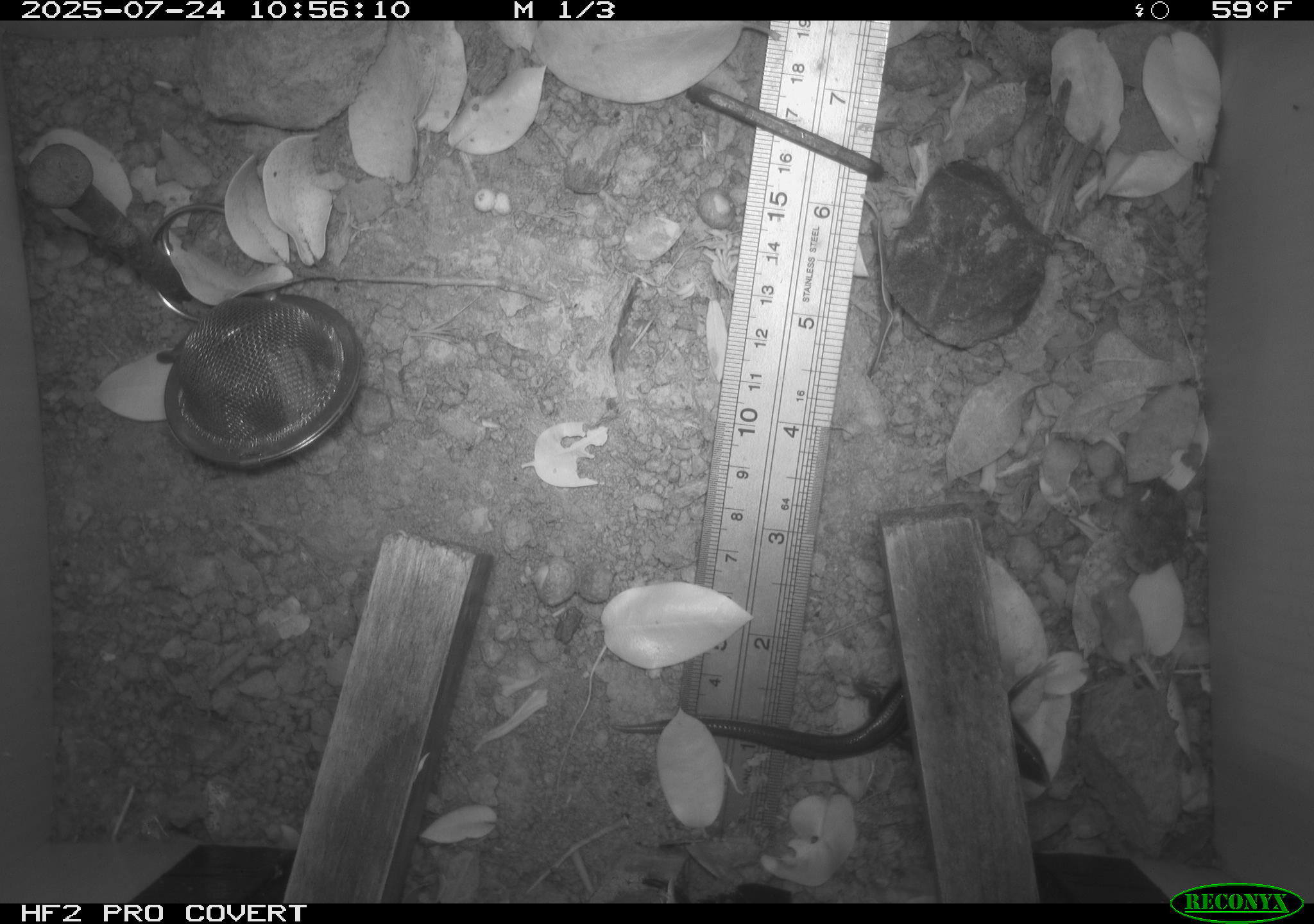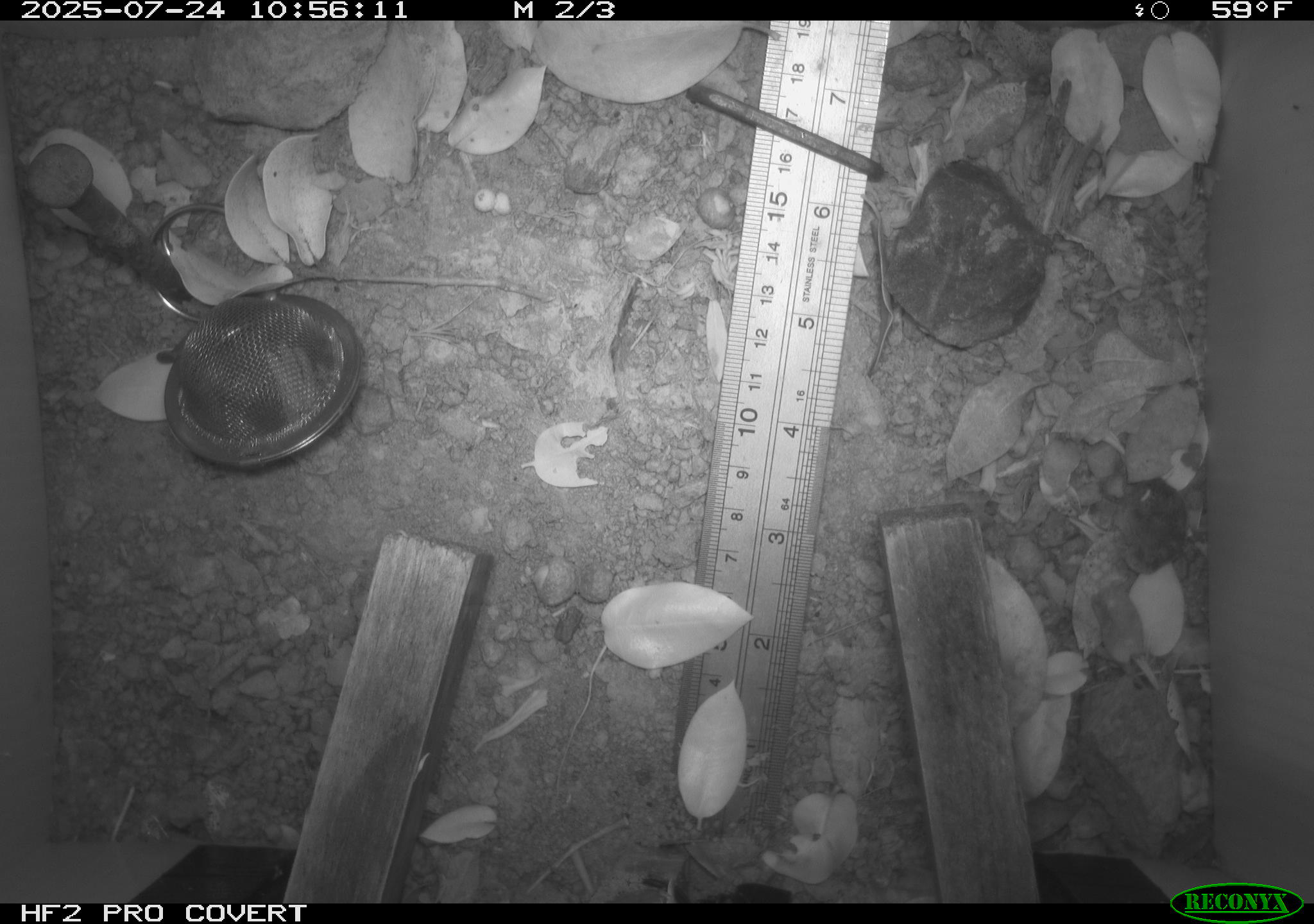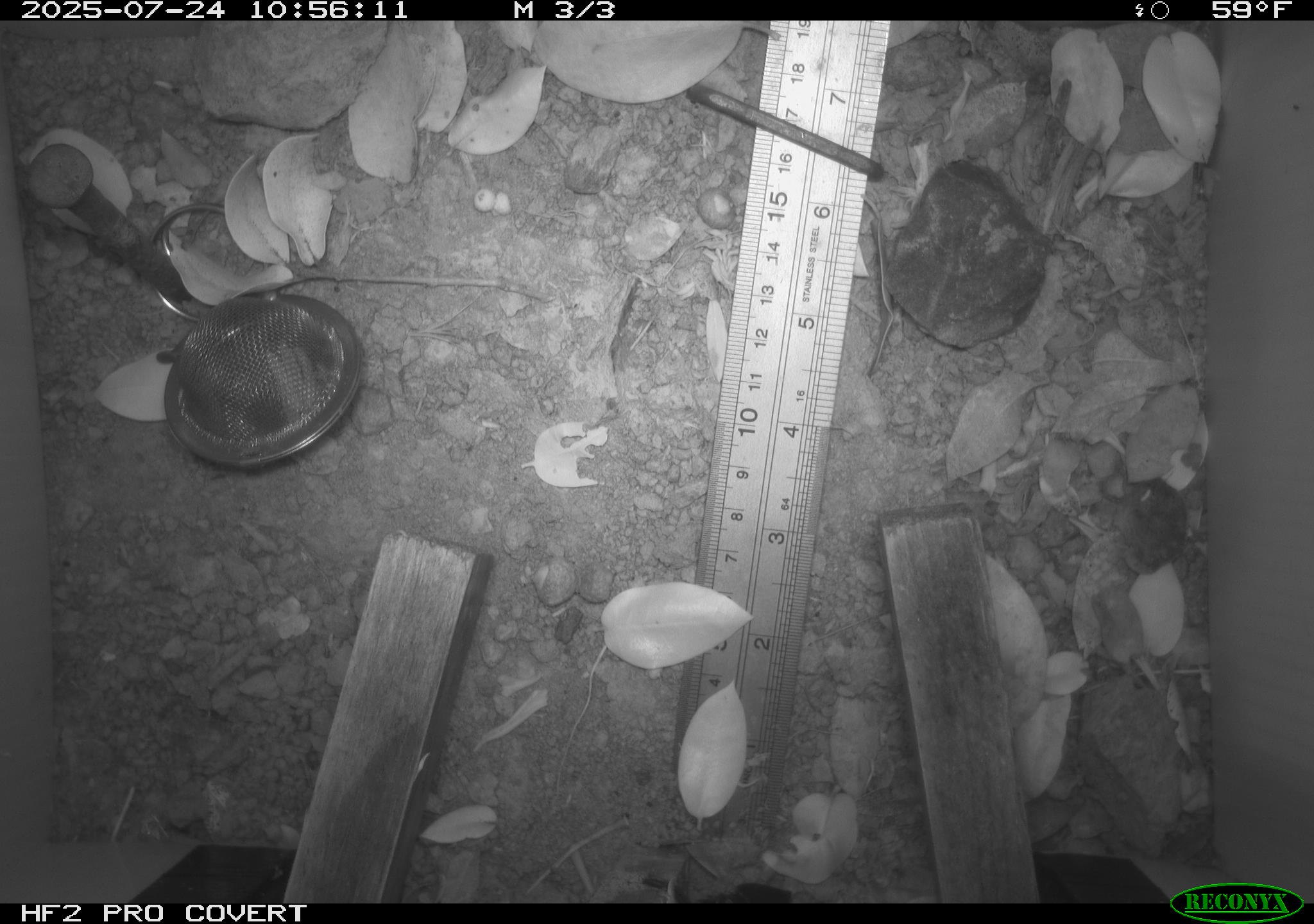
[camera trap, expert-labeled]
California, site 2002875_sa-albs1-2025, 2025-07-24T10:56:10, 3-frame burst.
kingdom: Animalia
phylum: Chordata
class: Reptilia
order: Squamata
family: Scincidae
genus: Plestiodon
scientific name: Plestiodon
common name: blue-tailed skinks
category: plestiodon species